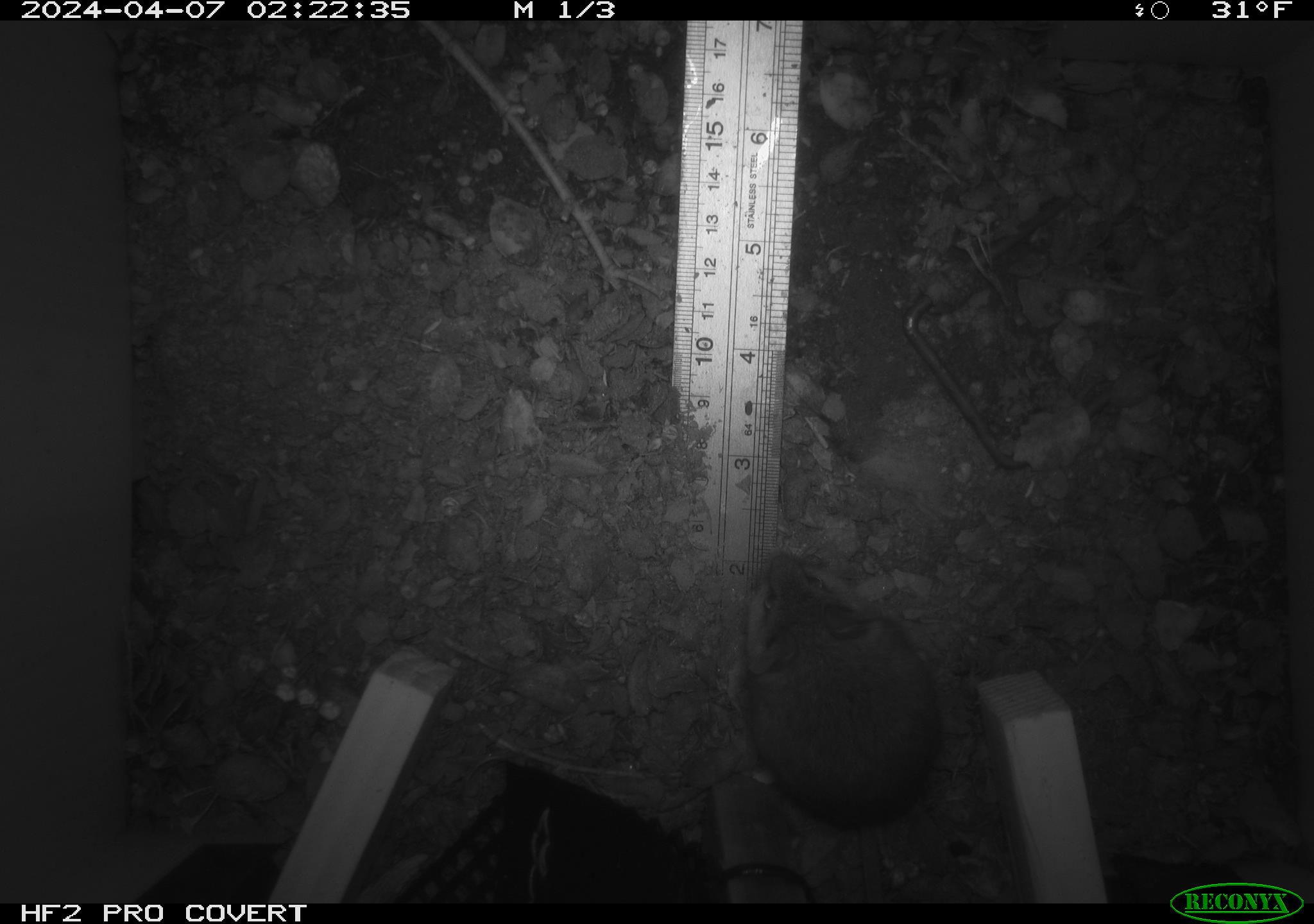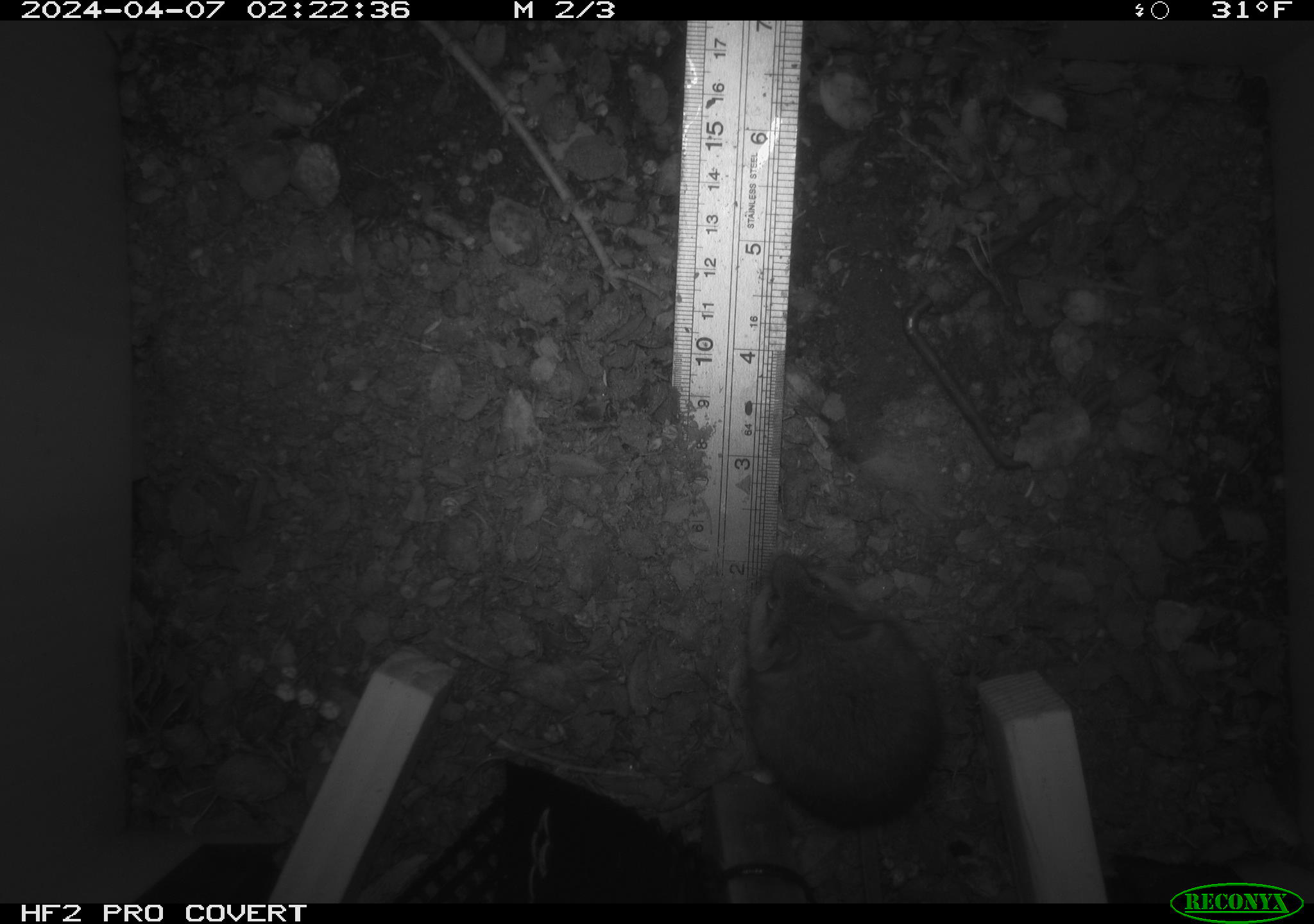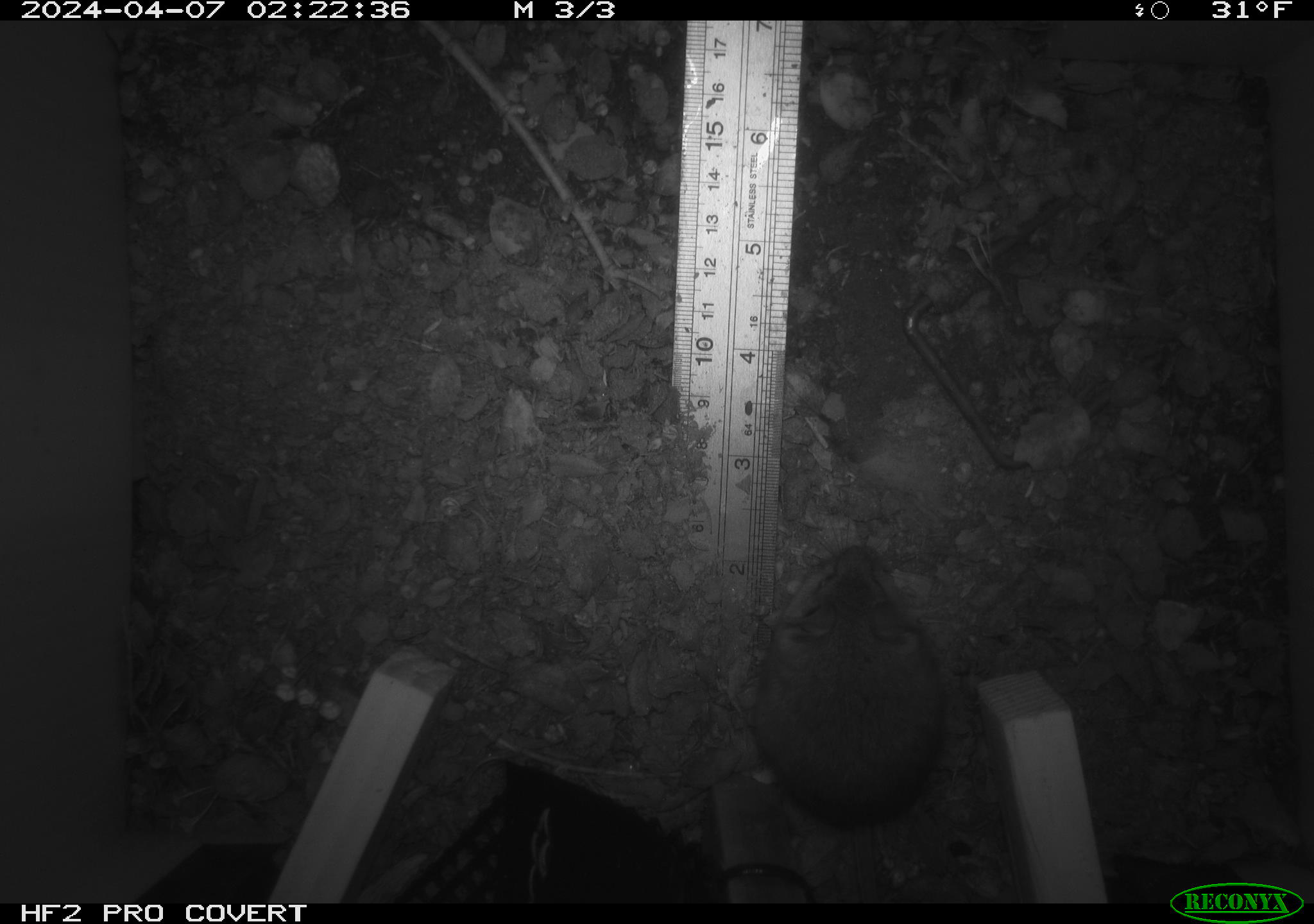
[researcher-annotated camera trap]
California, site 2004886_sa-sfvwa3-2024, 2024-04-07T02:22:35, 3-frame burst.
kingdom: Animalia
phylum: Chordata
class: Mammalia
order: Rodentia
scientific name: Rodentia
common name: mouse species